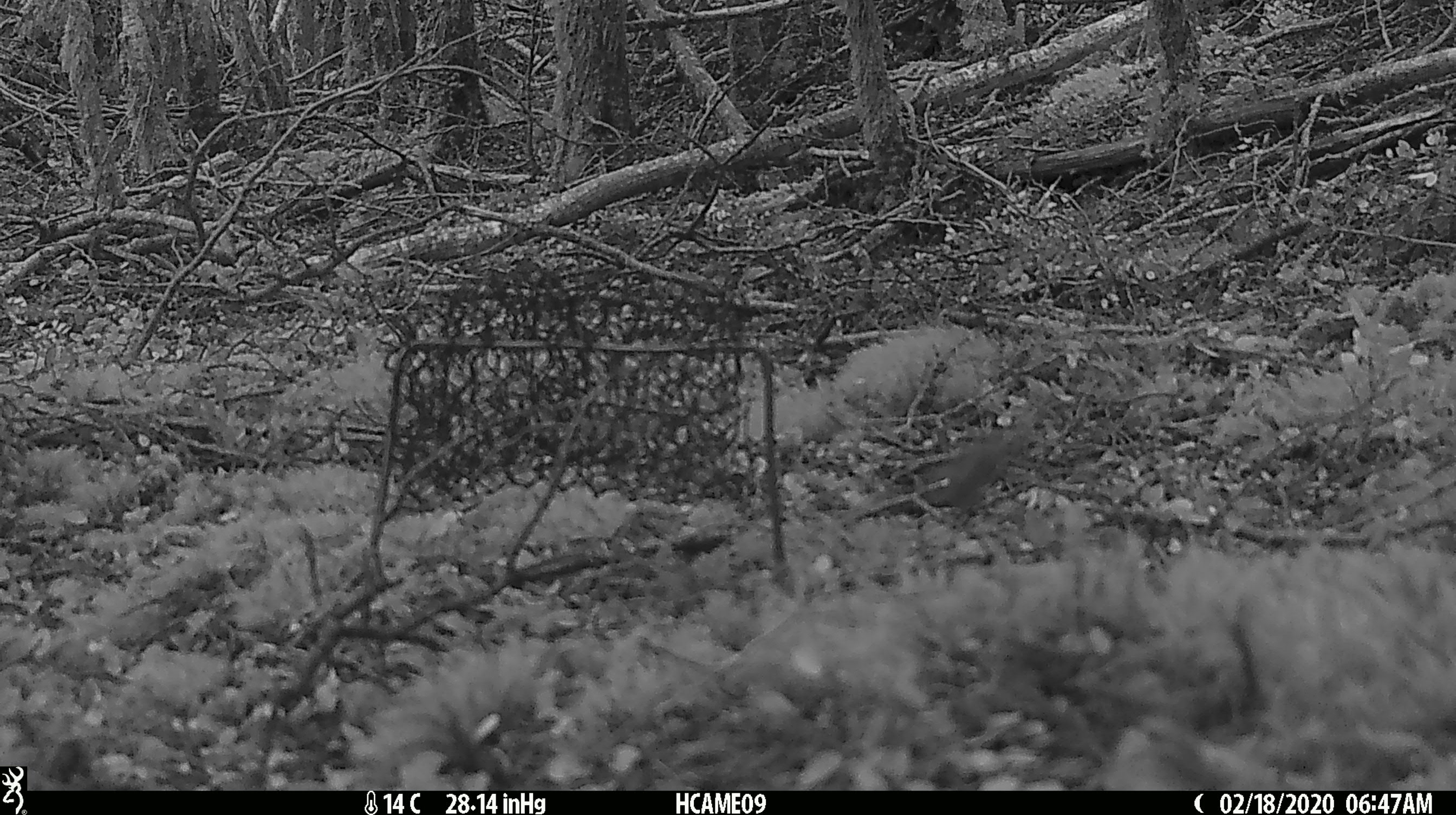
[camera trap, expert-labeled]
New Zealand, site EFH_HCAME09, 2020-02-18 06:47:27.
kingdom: Animalia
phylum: Chordata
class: Mammalia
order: Rodentia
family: Muridae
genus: Mus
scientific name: Mus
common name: mouse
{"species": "mouse (Mus)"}